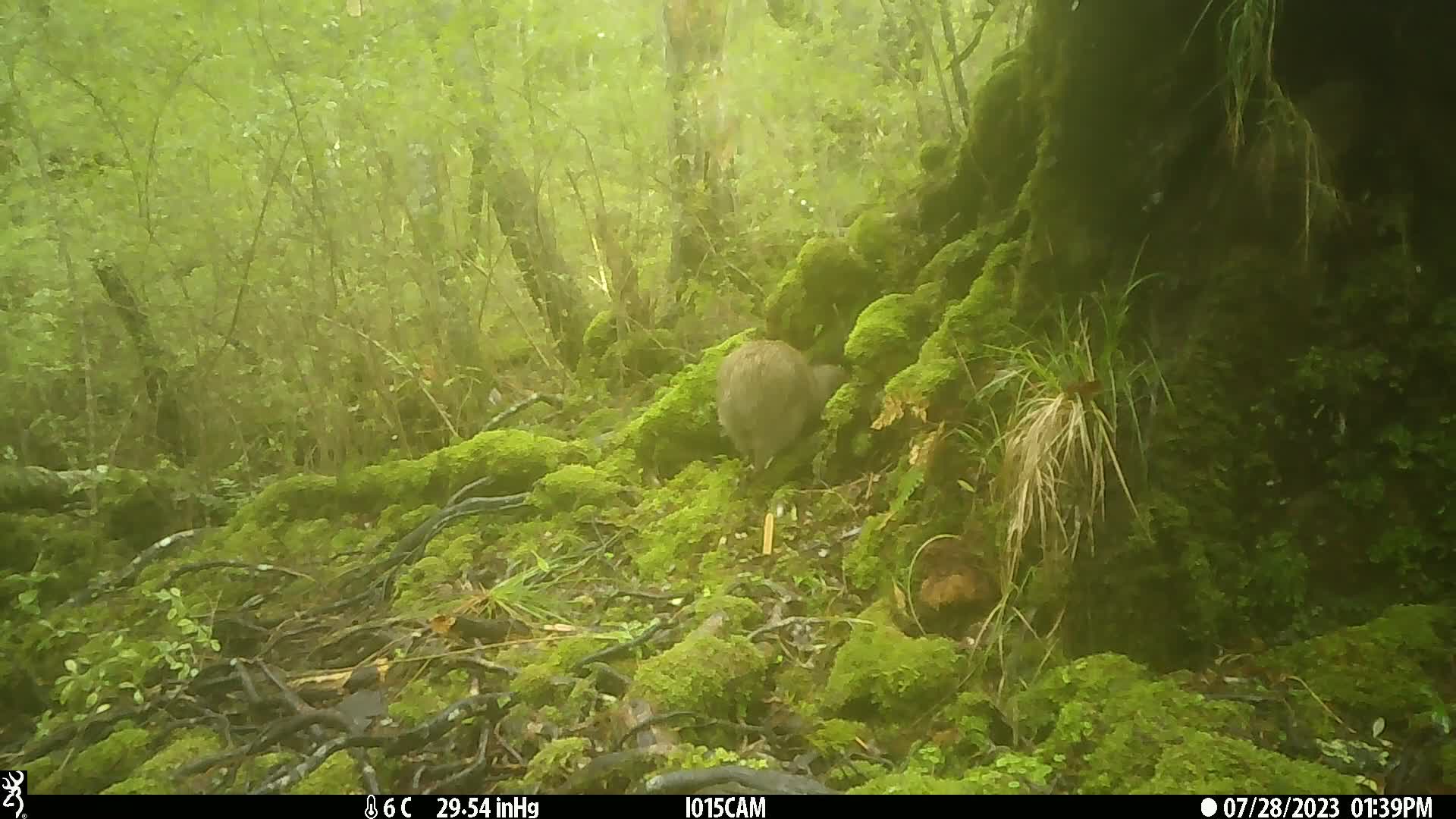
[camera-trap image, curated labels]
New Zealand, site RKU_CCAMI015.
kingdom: Animalia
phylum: Chordata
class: Aves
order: Apterygiformes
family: Apterygidae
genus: Apteryx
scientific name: Apteryx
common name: kiwi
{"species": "kiwi (Apteryx)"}